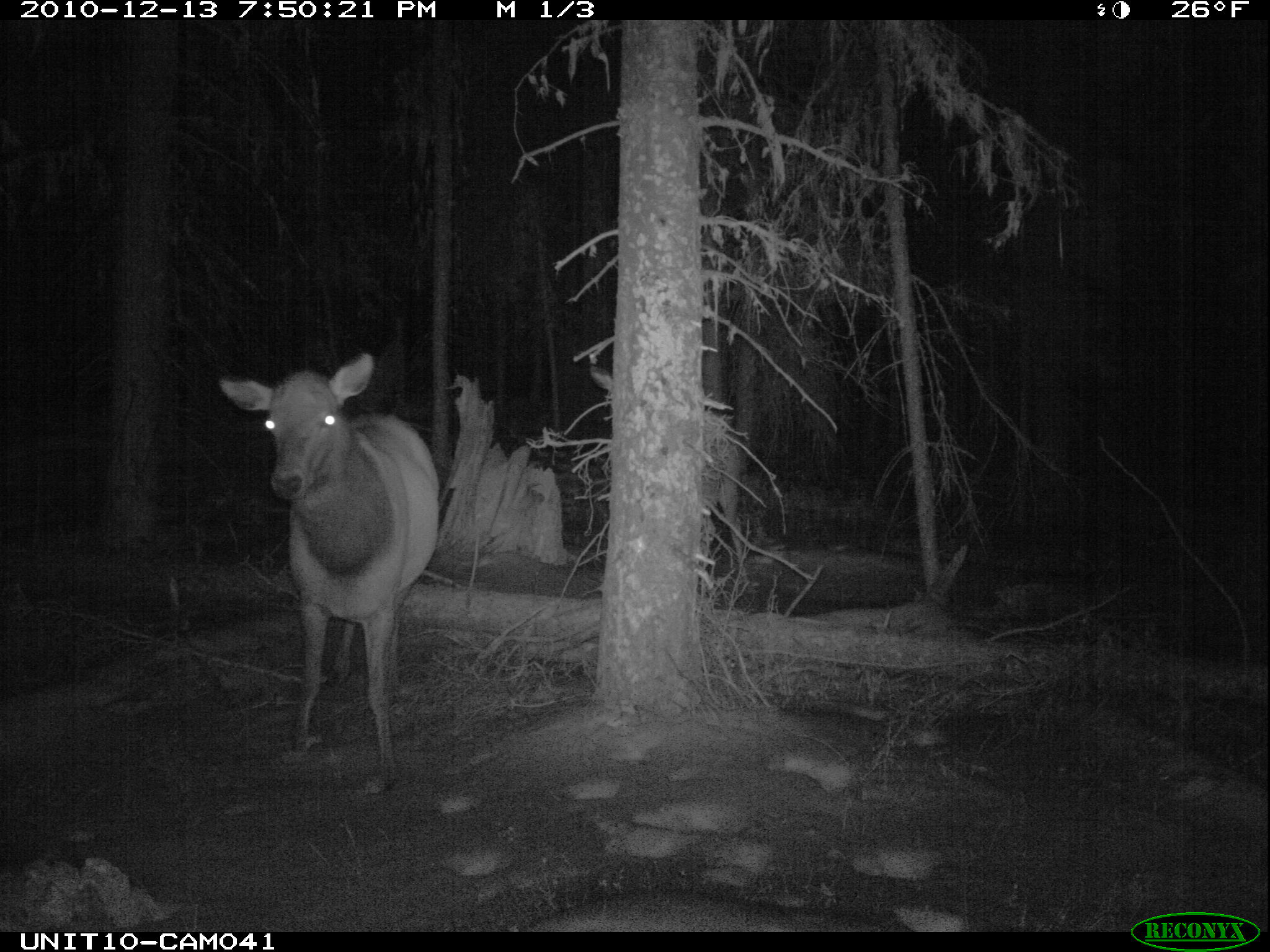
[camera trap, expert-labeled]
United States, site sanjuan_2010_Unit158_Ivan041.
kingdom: Animalia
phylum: Chordata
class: Mammalia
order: Artiodactyla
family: Cervidae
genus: Cervus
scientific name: Cervus elaphus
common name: red deer